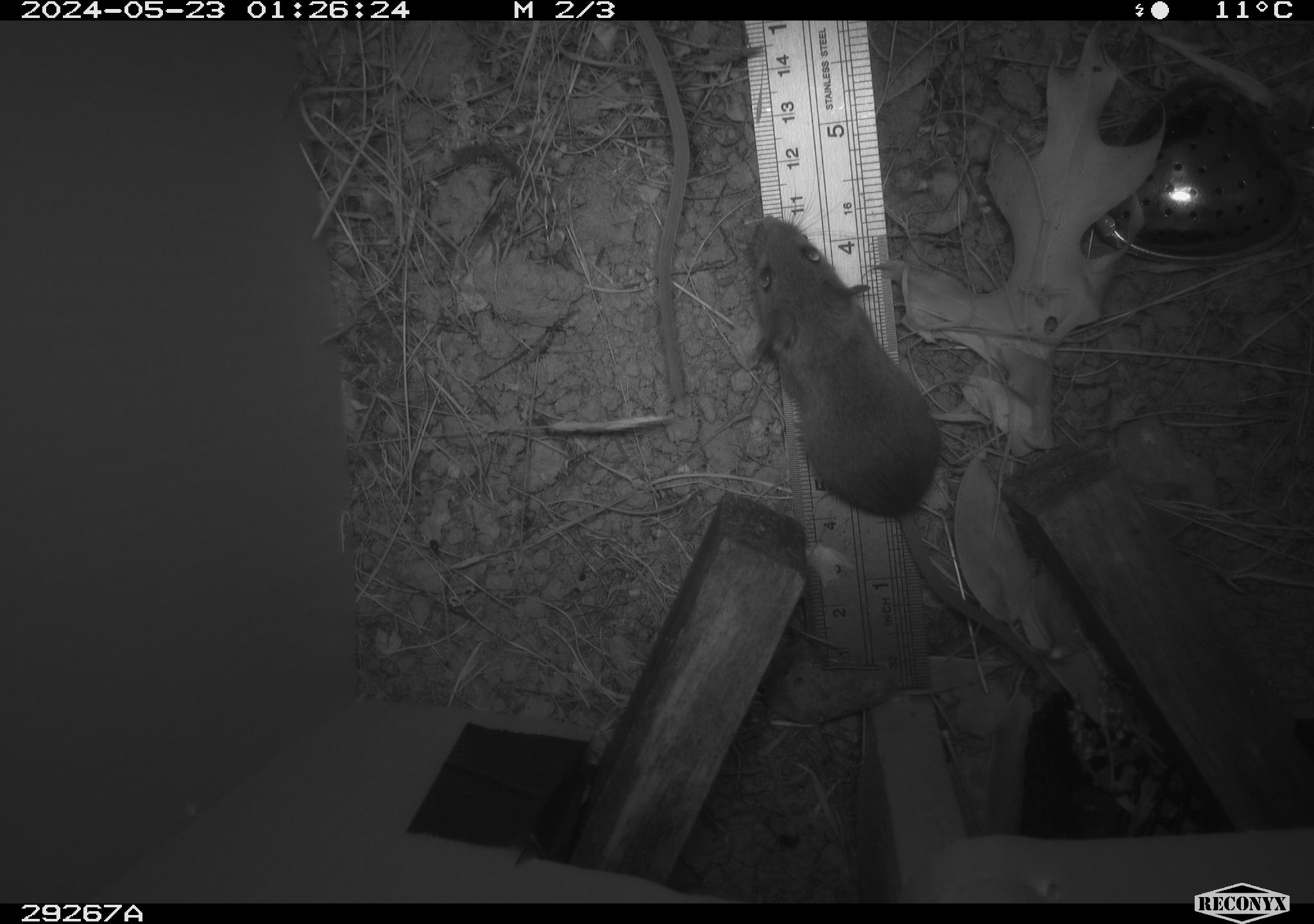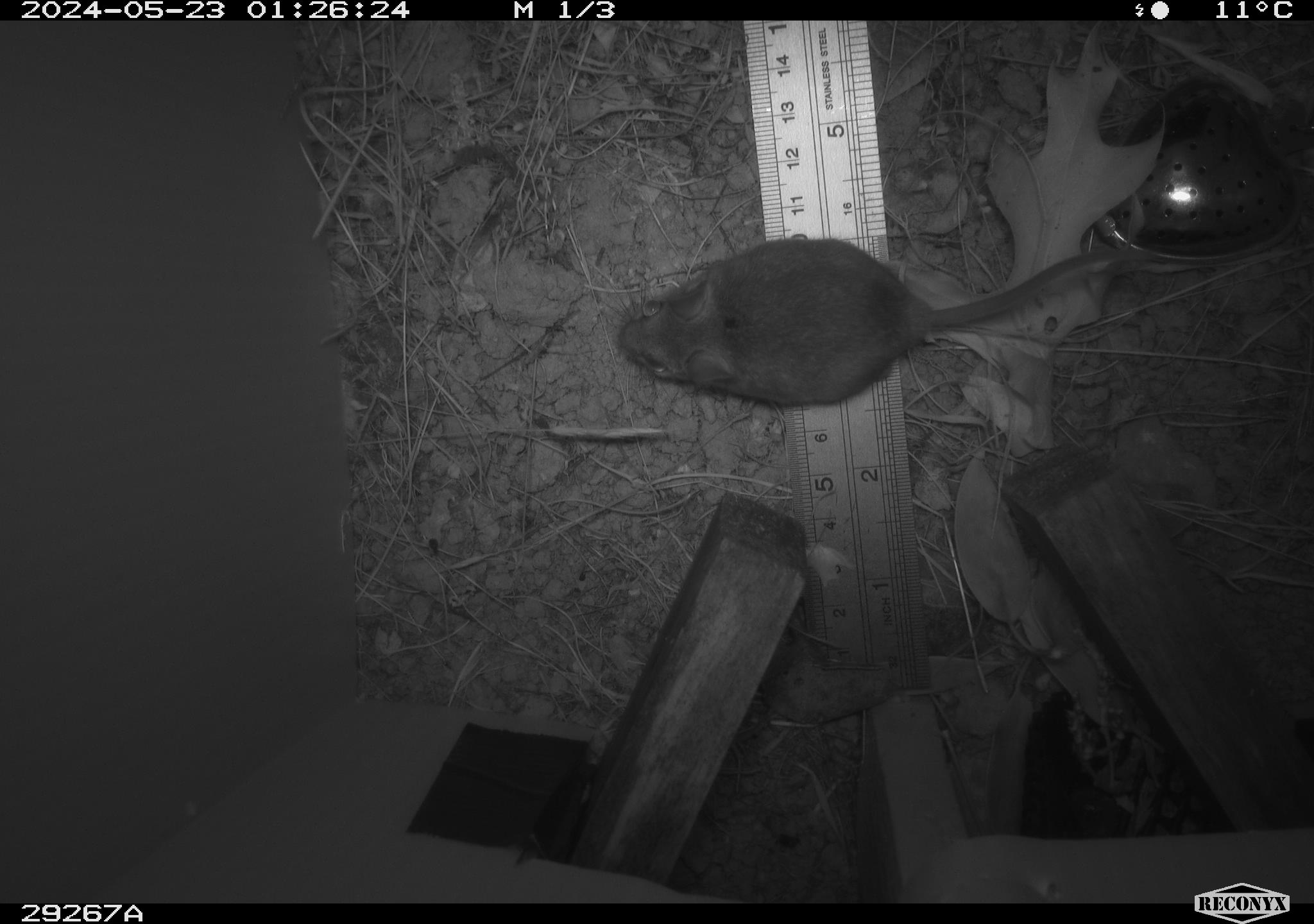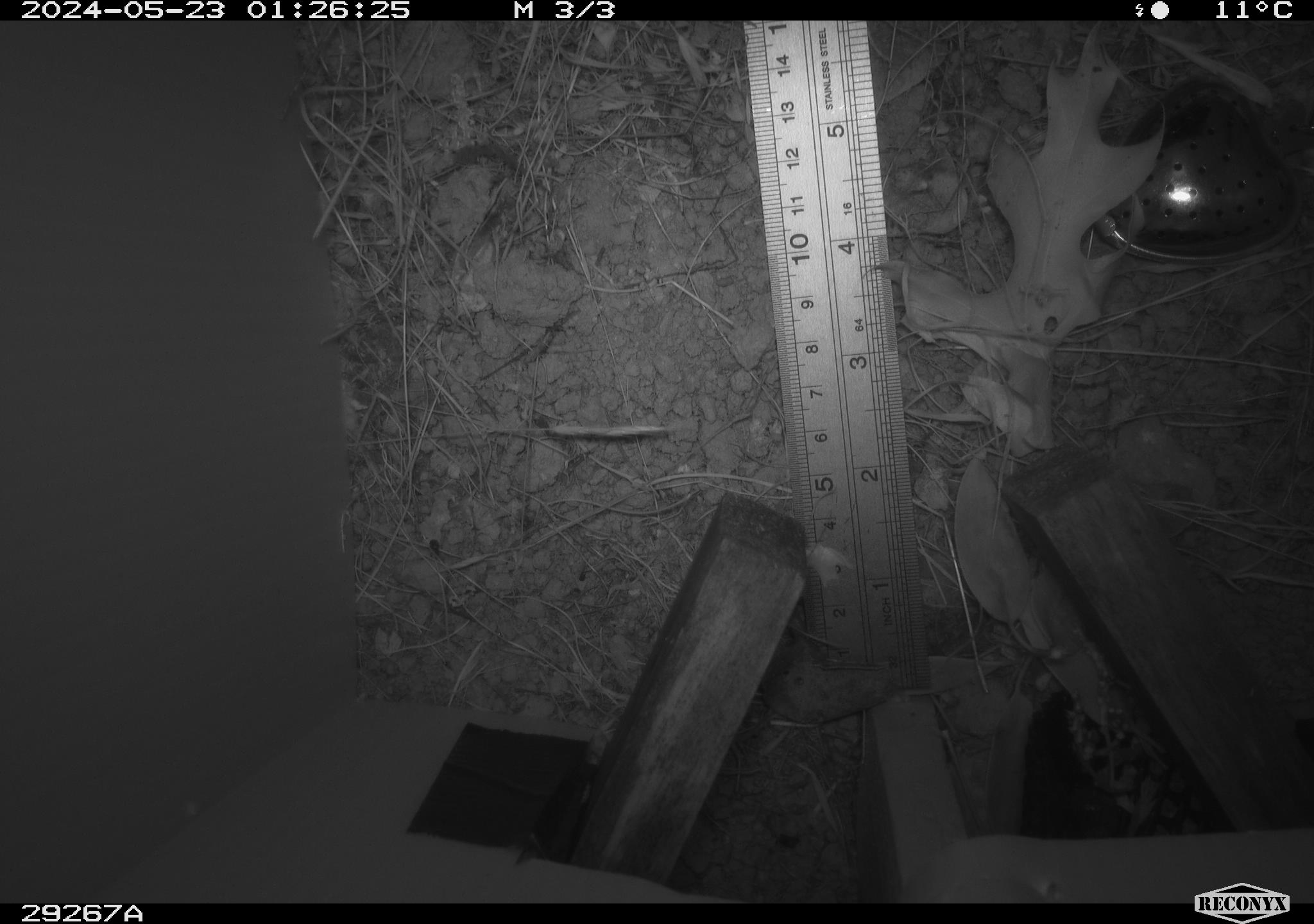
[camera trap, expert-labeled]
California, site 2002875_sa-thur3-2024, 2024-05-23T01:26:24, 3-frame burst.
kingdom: Animalia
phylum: Chordata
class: Mammalia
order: Rodentia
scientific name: Rodentia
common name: mouse species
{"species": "mouse species (Rodentia)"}